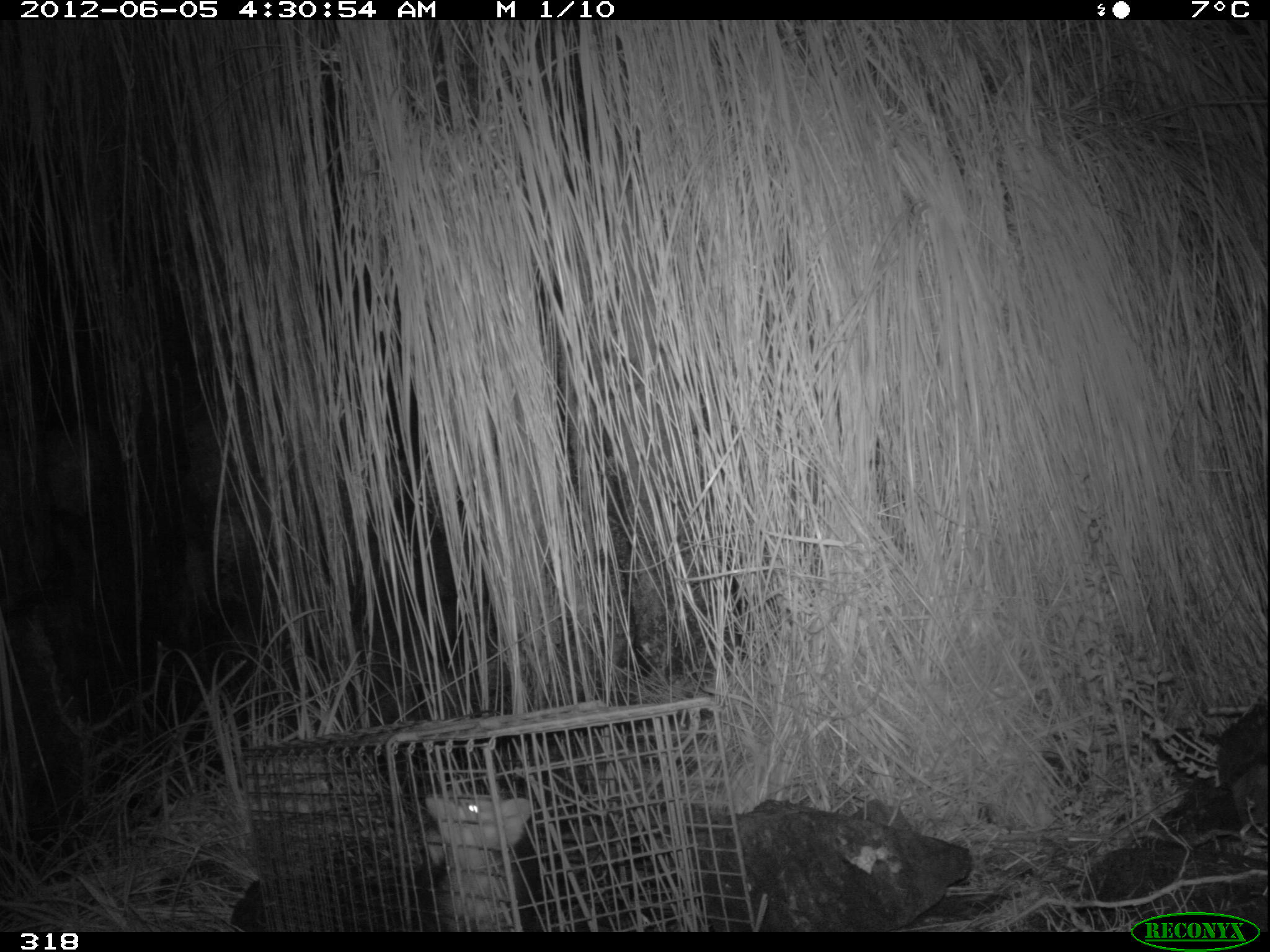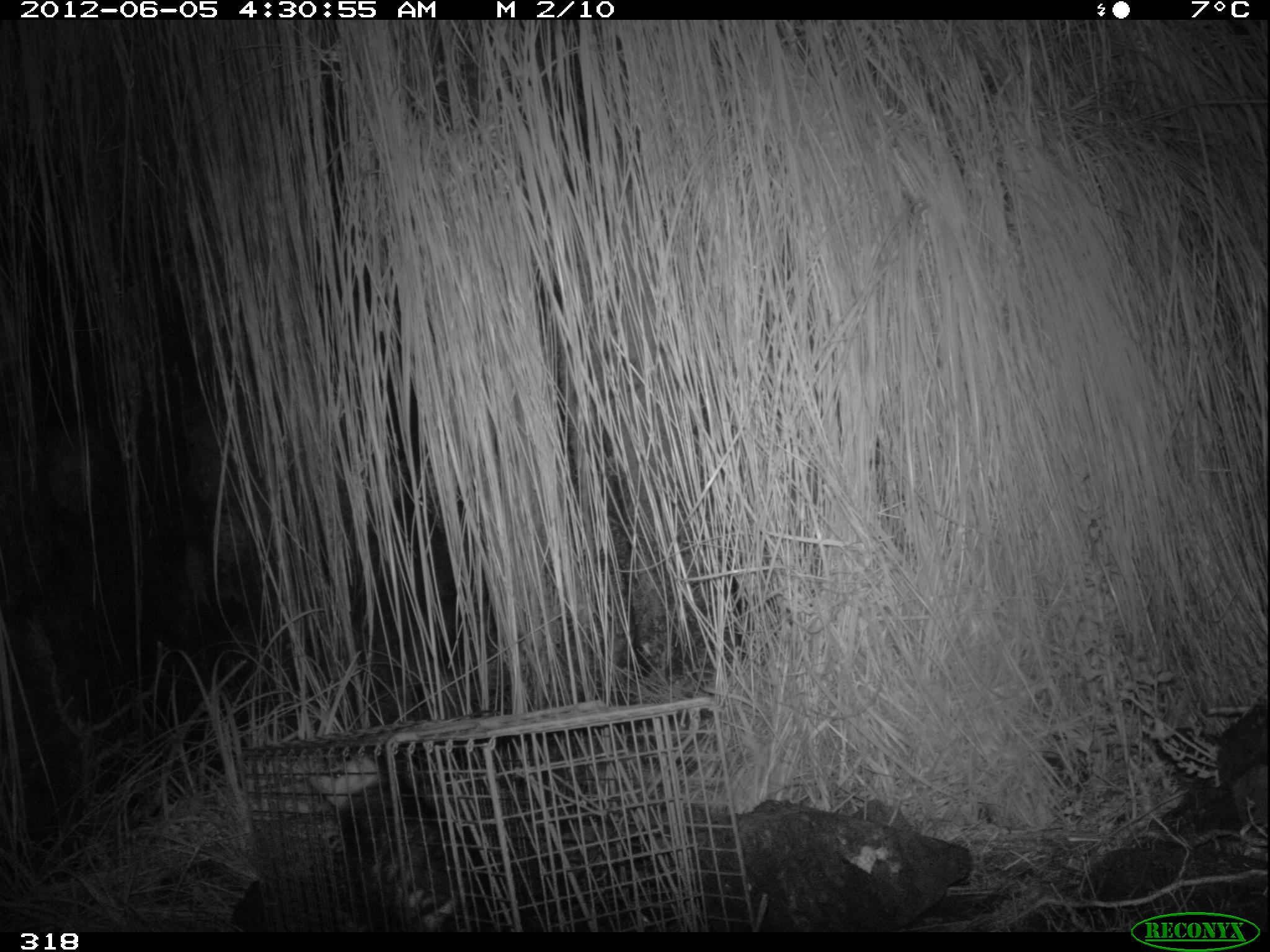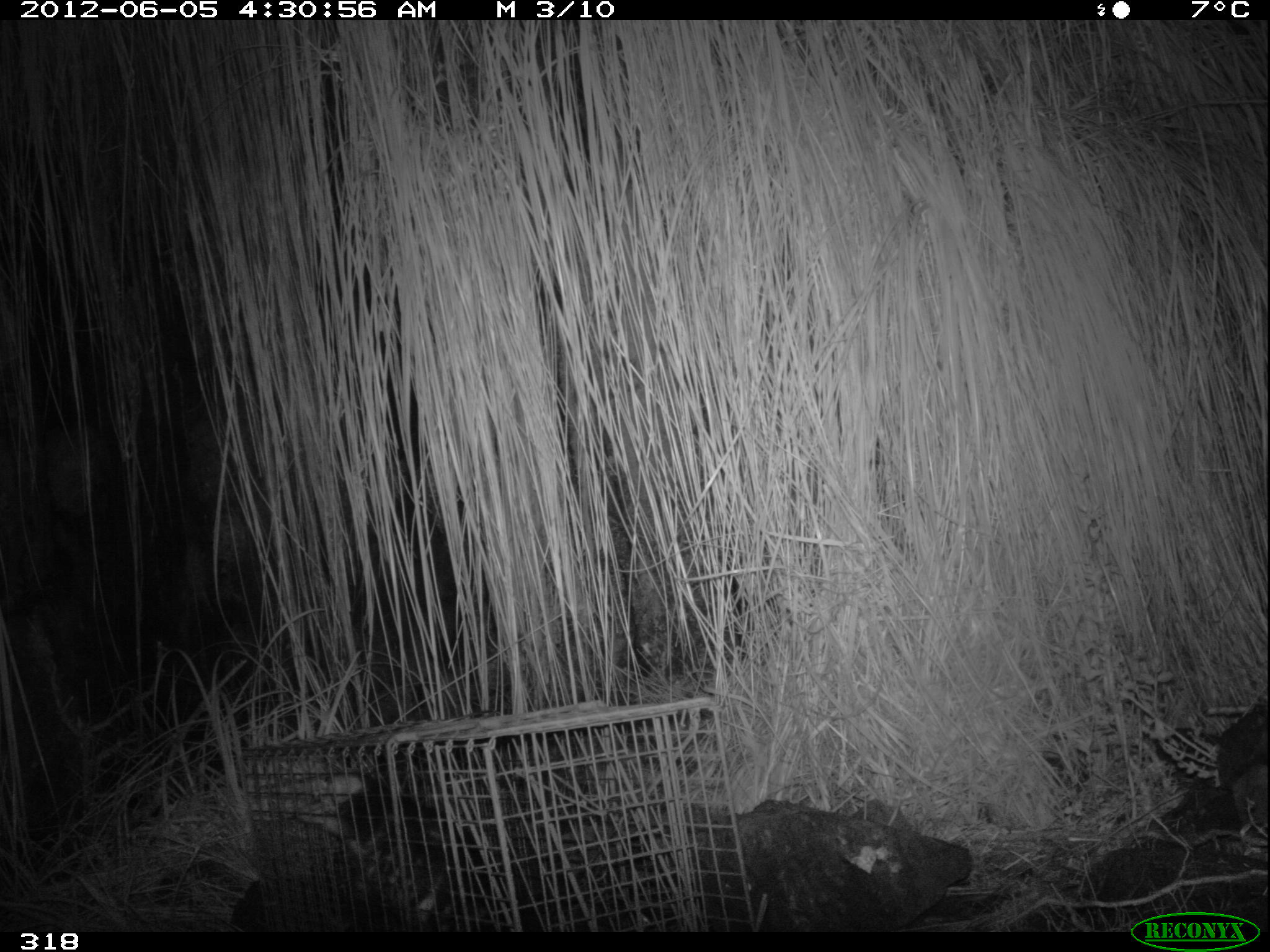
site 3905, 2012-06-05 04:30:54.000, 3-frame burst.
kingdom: Animalia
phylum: Chordata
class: Mammalia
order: Didelphimorphia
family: Didelphidae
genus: Didelphis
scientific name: Didelphis pernigra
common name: andean white-eared opossum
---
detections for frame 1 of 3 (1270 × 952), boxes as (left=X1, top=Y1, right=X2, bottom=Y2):
didelphis pernigra: (left=417, top=788, right=537, bottom=931)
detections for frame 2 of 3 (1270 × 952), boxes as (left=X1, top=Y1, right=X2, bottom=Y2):
didelphis pernigra: (left=298, top=750, right=526, bottom=932)